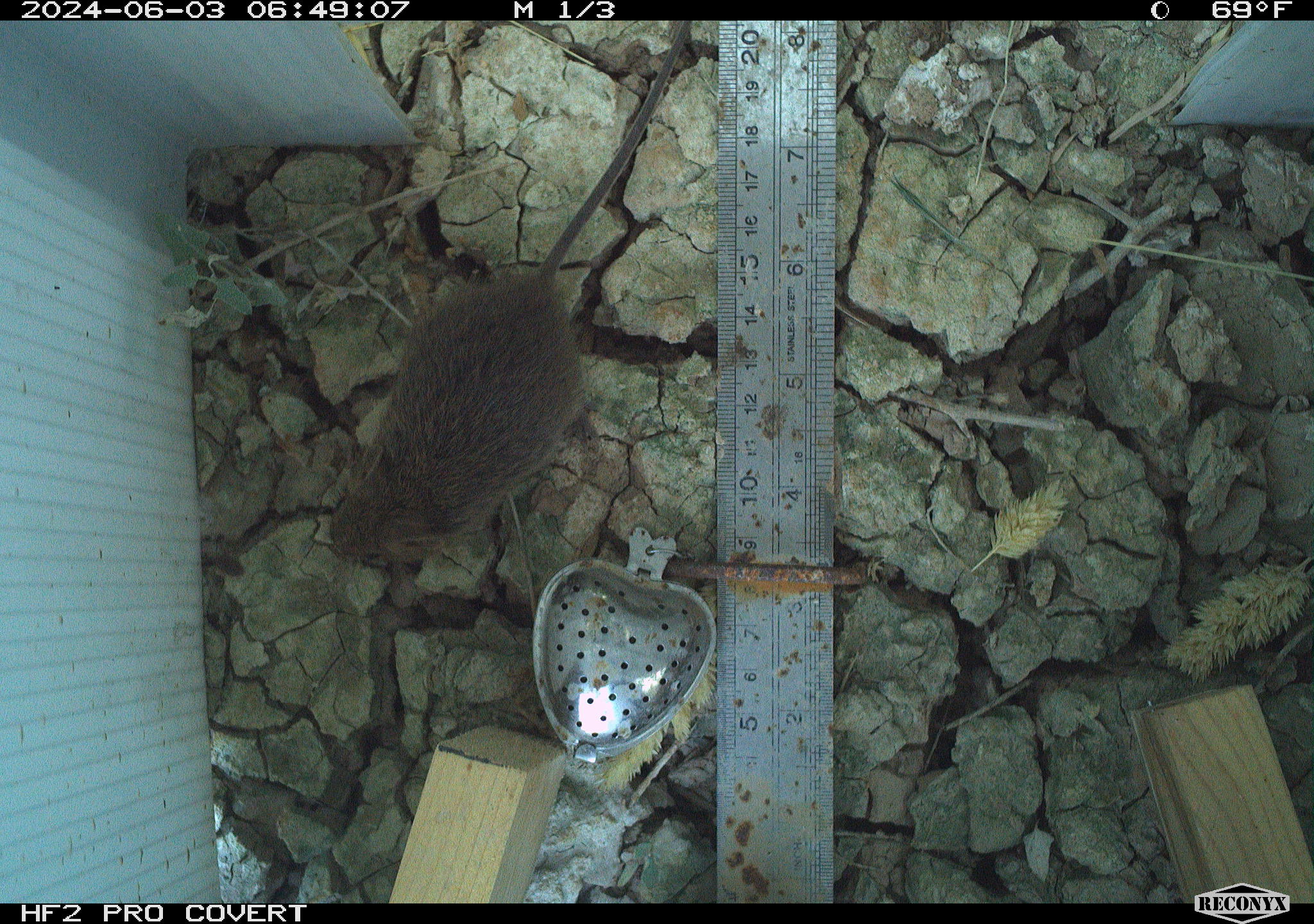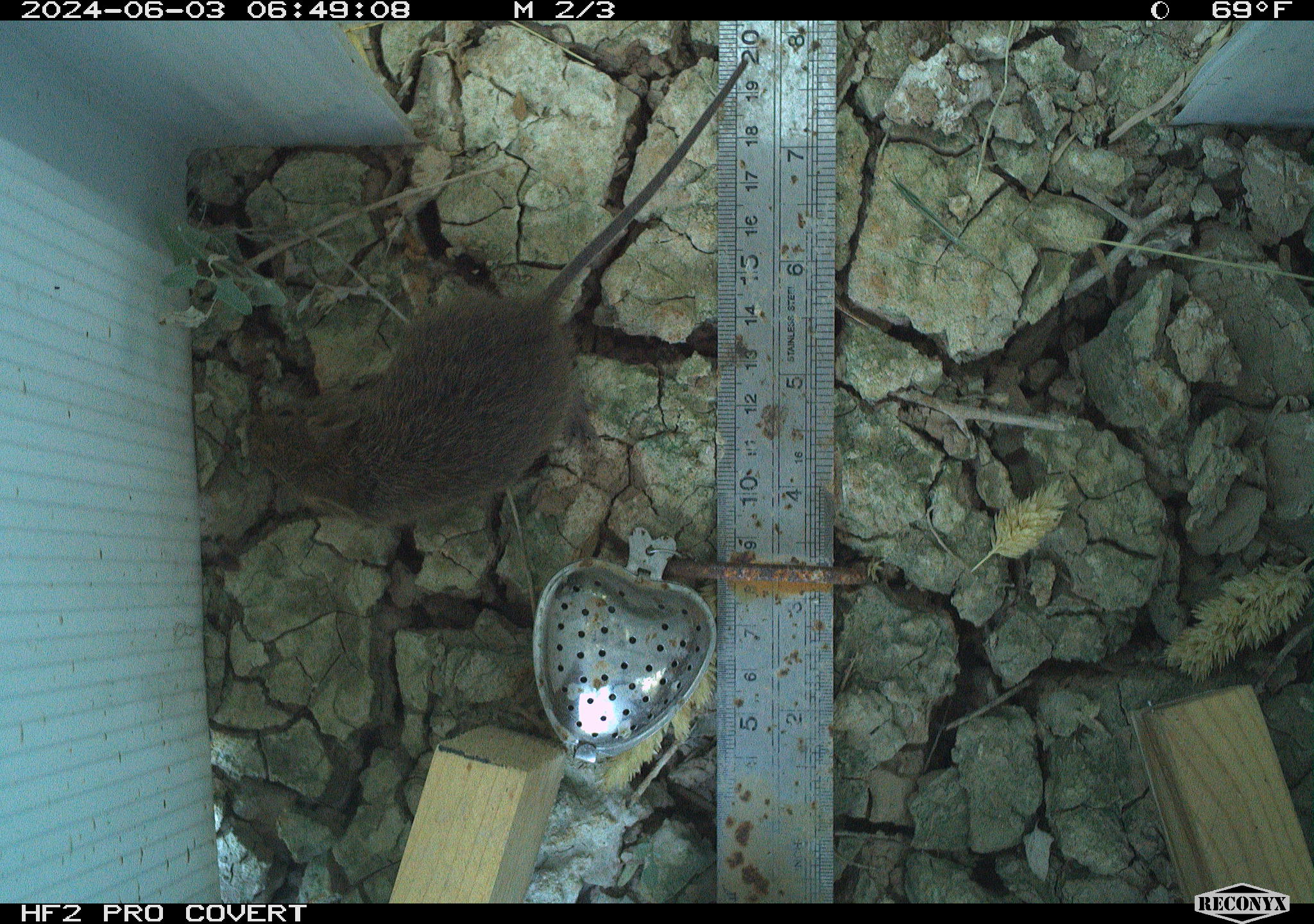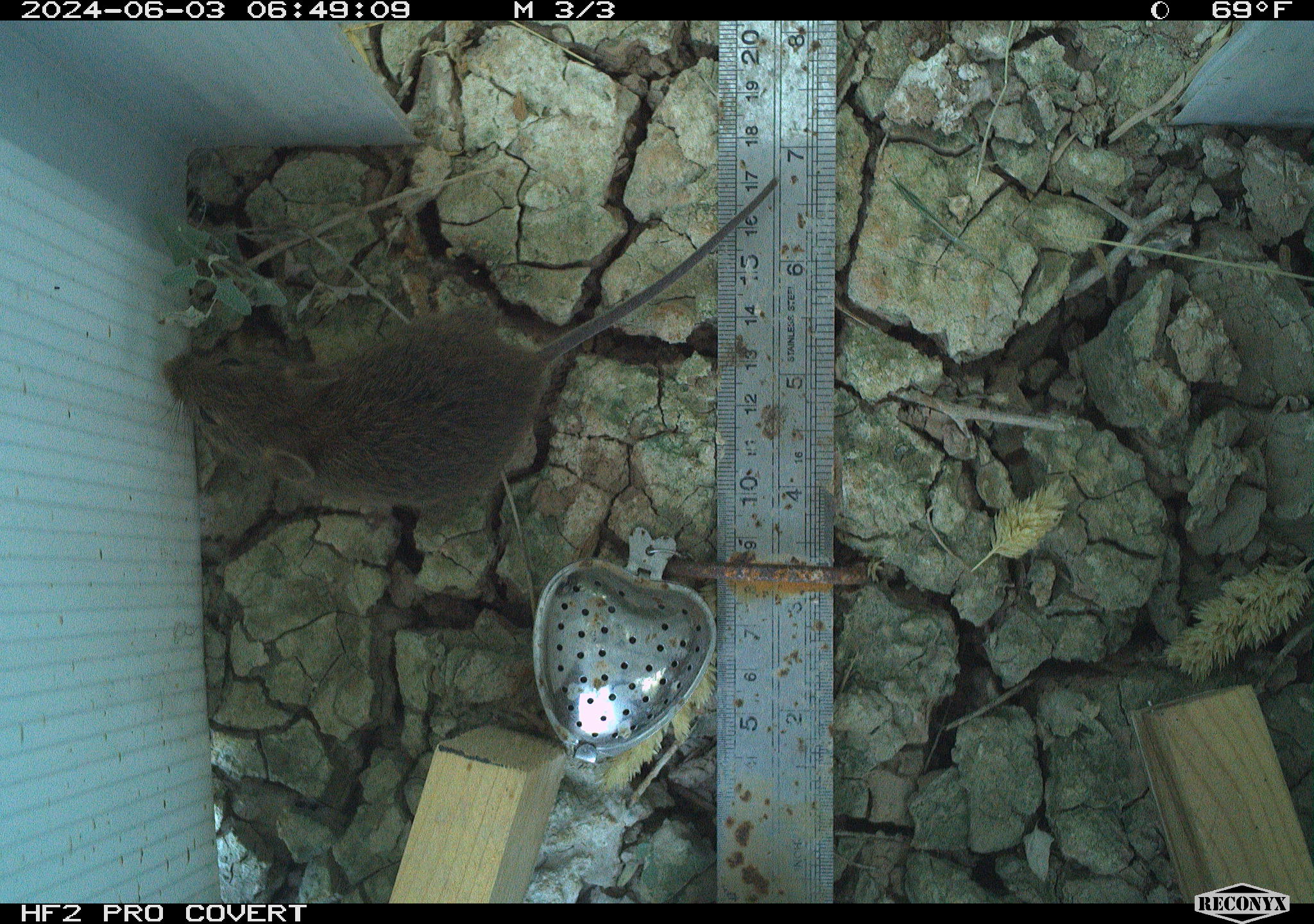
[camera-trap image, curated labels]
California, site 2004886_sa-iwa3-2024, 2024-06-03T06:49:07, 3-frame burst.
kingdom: Animalia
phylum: Chordata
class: Mammalia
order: Rodentia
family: Cricetidae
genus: Sigmodon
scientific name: Sigmodon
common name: cotton rat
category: sigmodon species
Sigmodon species (cotton rat) (Sigmodon).